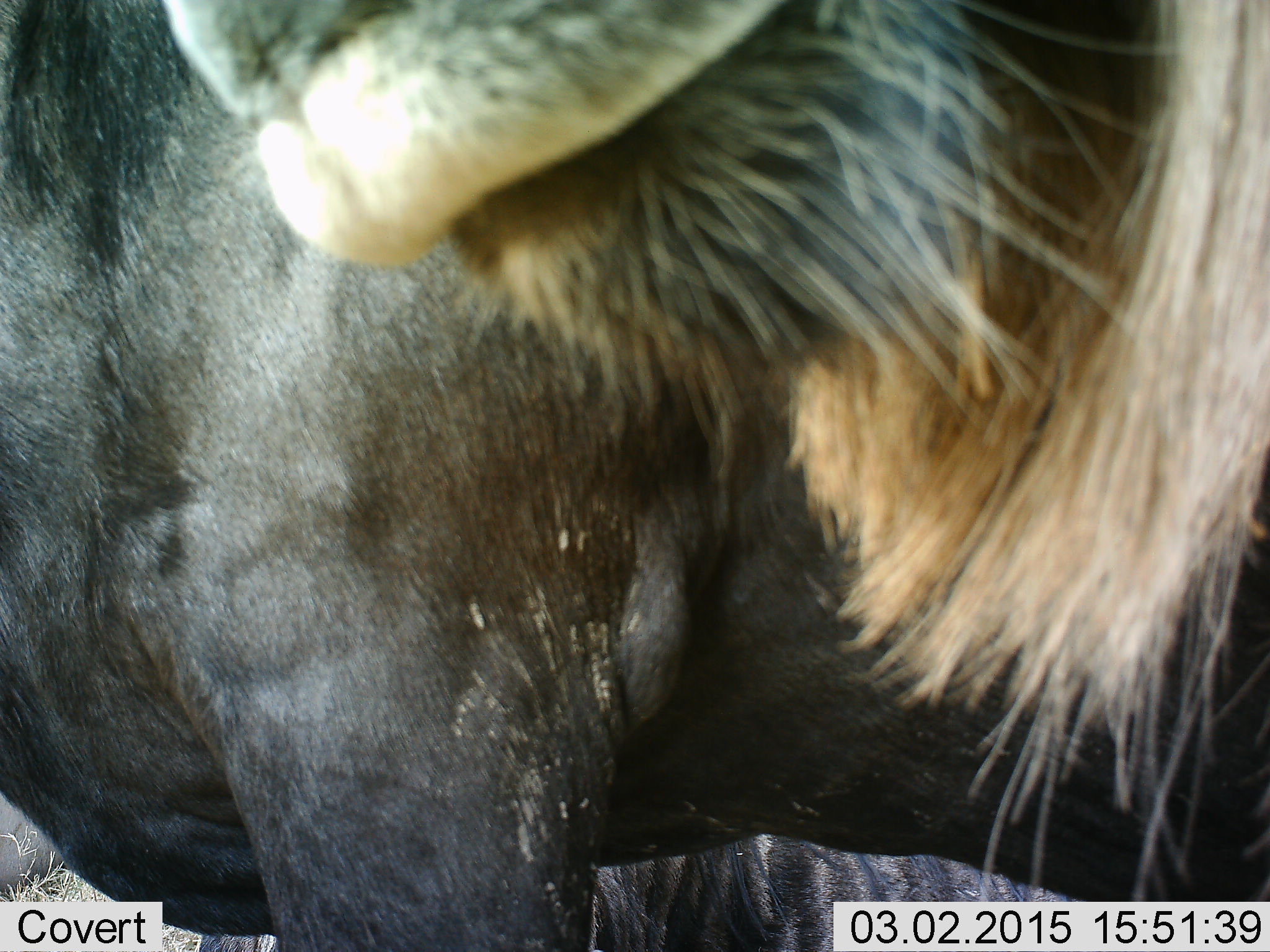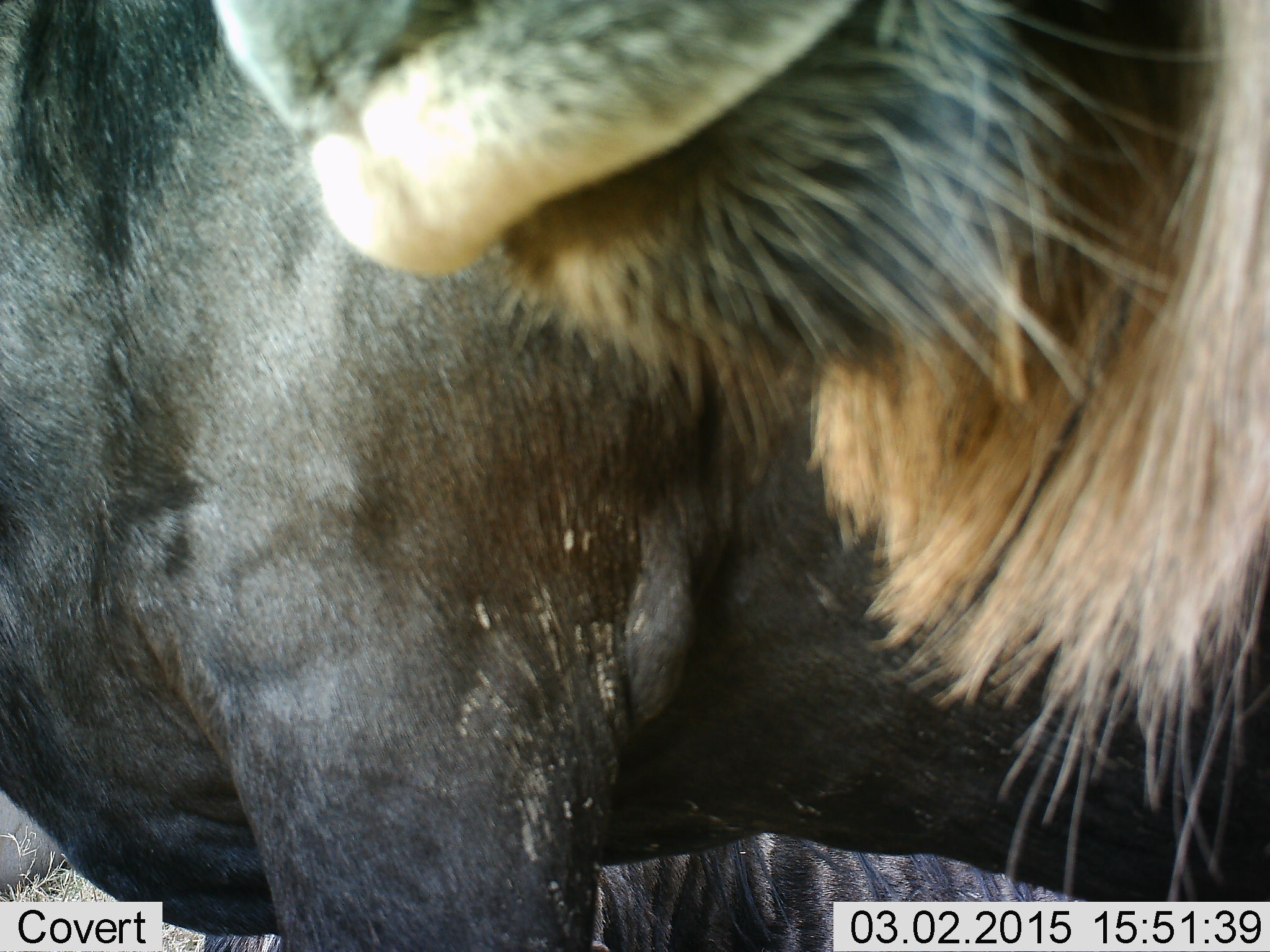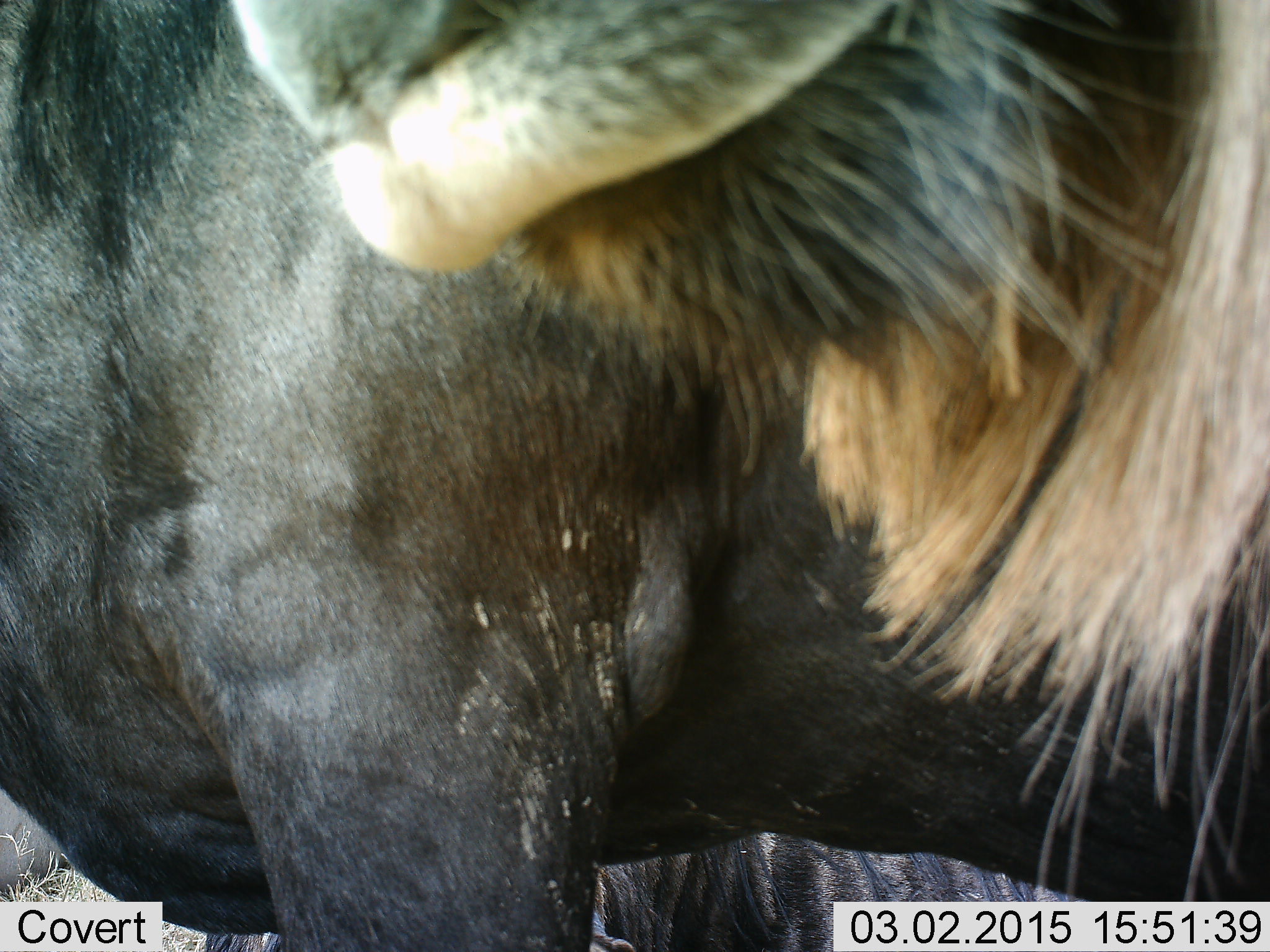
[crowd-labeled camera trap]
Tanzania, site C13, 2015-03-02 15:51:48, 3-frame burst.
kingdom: Animalia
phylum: Chordata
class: Mammalia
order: Artiodactyla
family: Bovidae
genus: Connochaetes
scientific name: Connochaetes taurinus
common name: blue wildebeest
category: wildebeest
Wildebeest (blue wildebeest) (Connochaetes taurinus), count 2. Behavior (volunteer vote fractions): standing 90%, resting 40%, moving 10%, interacting 0%. Young present (vote fraction): 0%. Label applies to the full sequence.